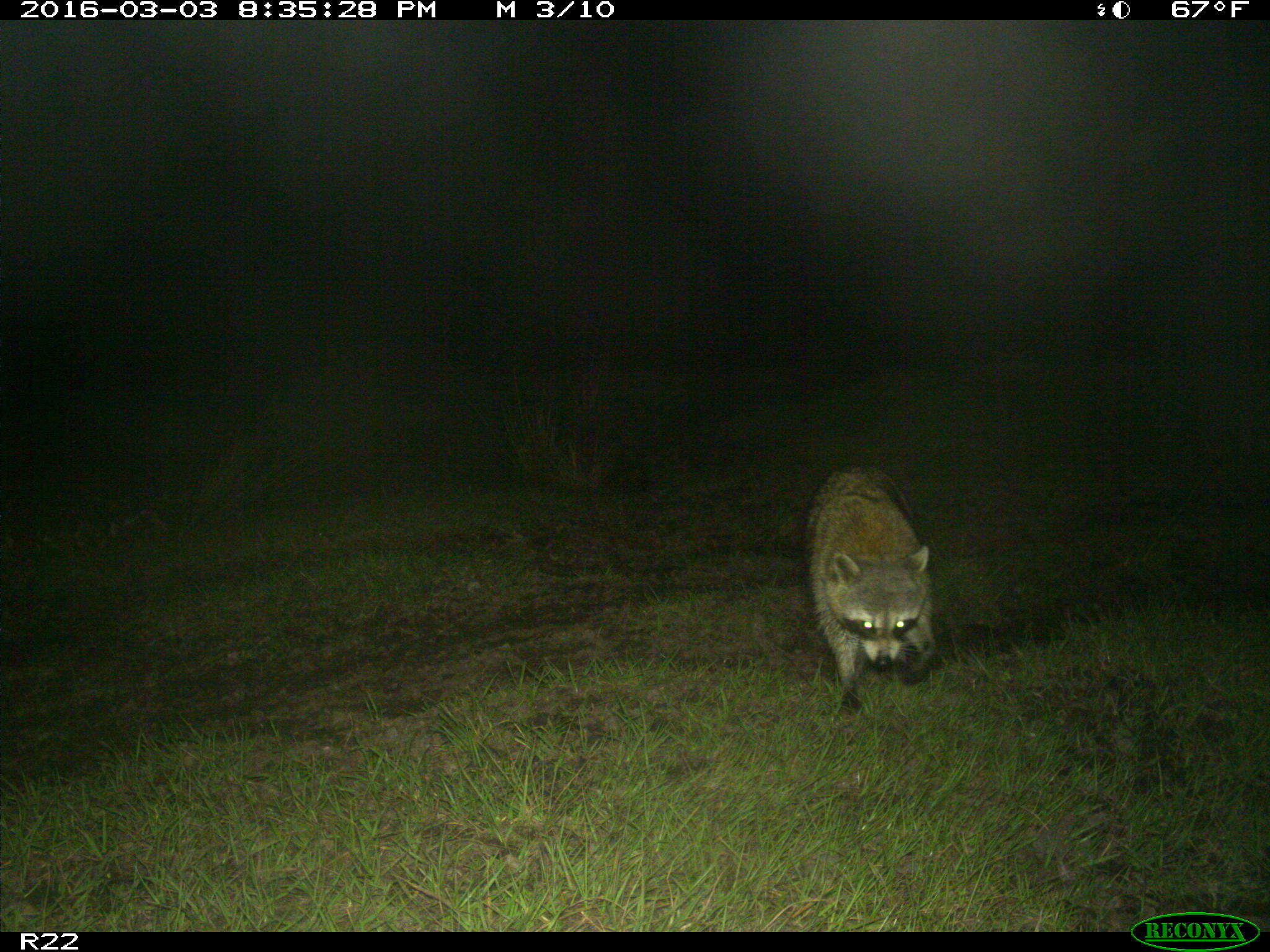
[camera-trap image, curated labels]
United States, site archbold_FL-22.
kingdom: Animalia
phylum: Chordata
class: Mammalia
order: Carnivora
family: Procyonidae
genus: Procyon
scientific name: Procyon lotor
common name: common raccoon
Procyon lotor (common raccoon).